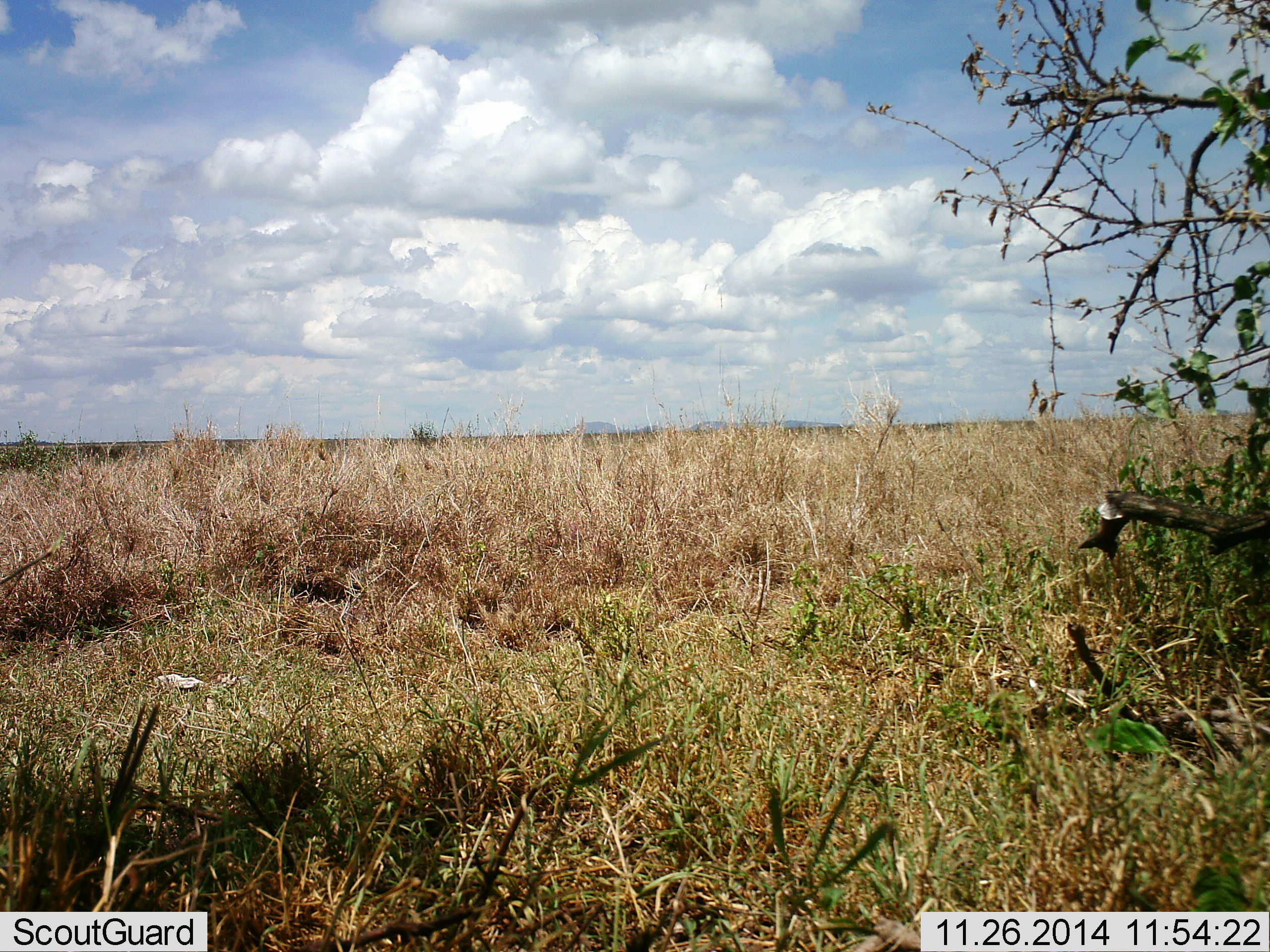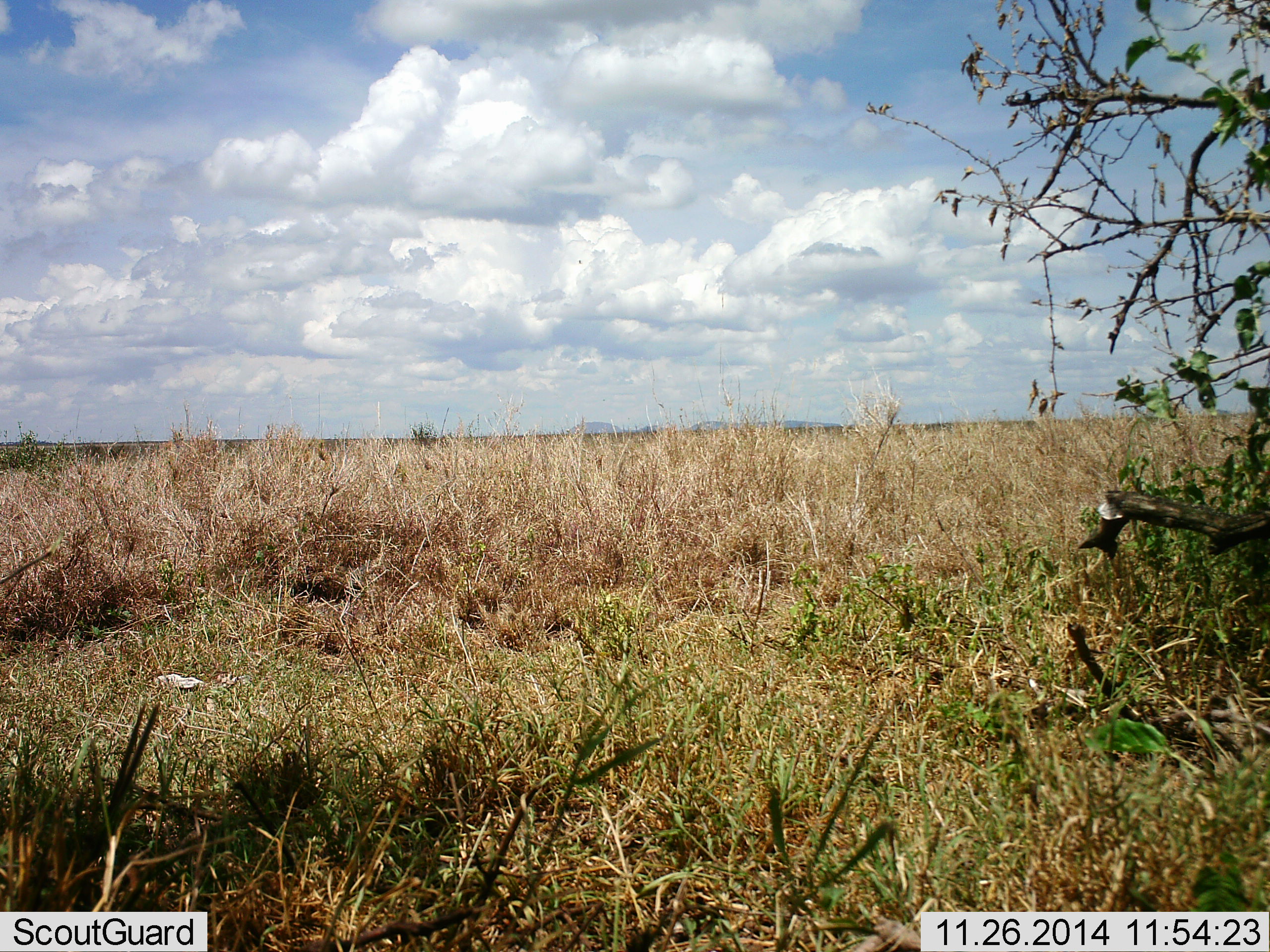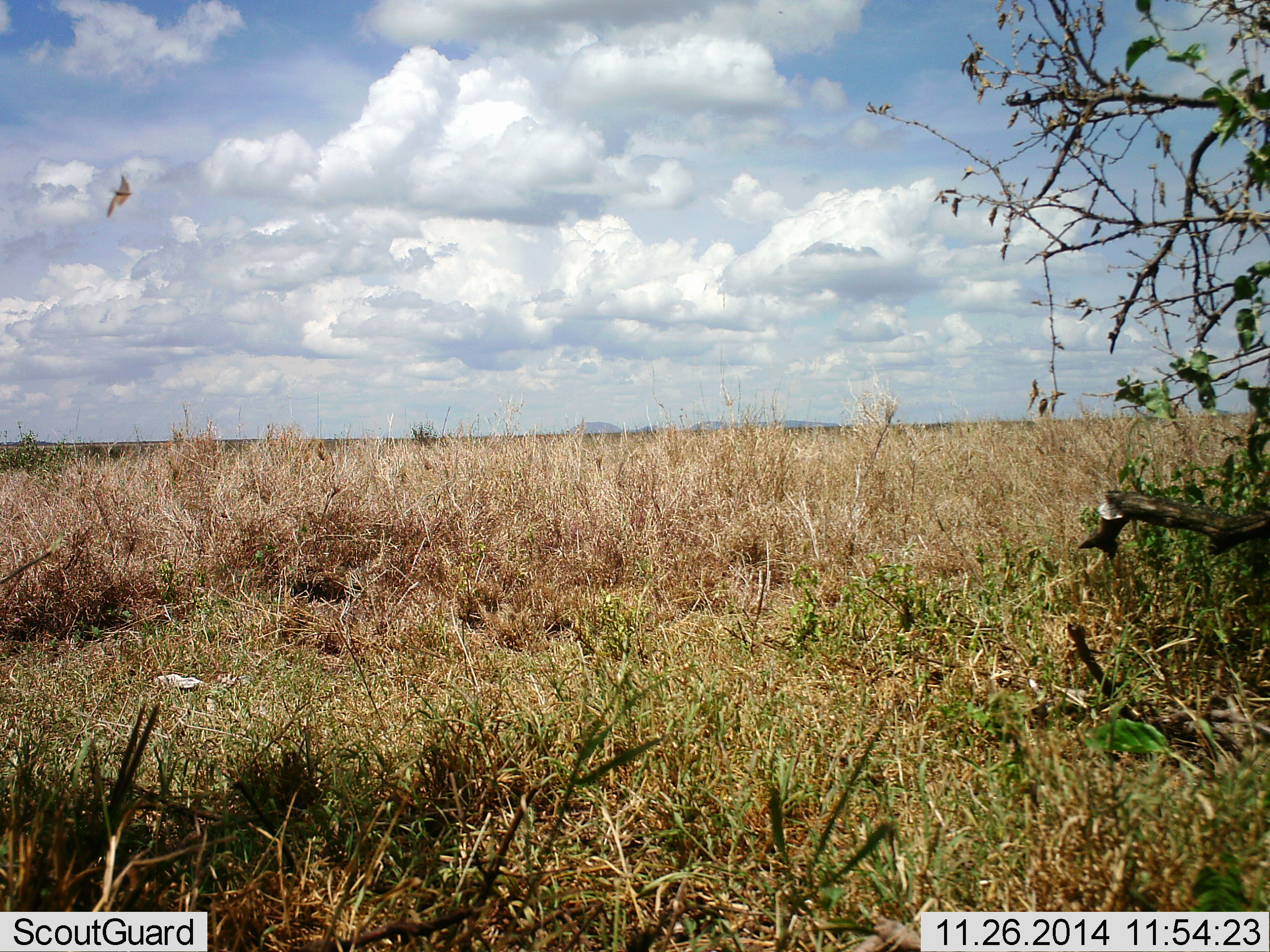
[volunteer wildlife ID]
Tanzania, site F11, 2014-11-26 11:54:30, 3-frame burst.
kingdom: Animalia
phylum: Chordata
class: Aves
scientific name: Aves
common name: bird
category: otherbird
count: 1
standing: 0%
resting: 0%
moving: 100%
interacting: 0%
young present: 0%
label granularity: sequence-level